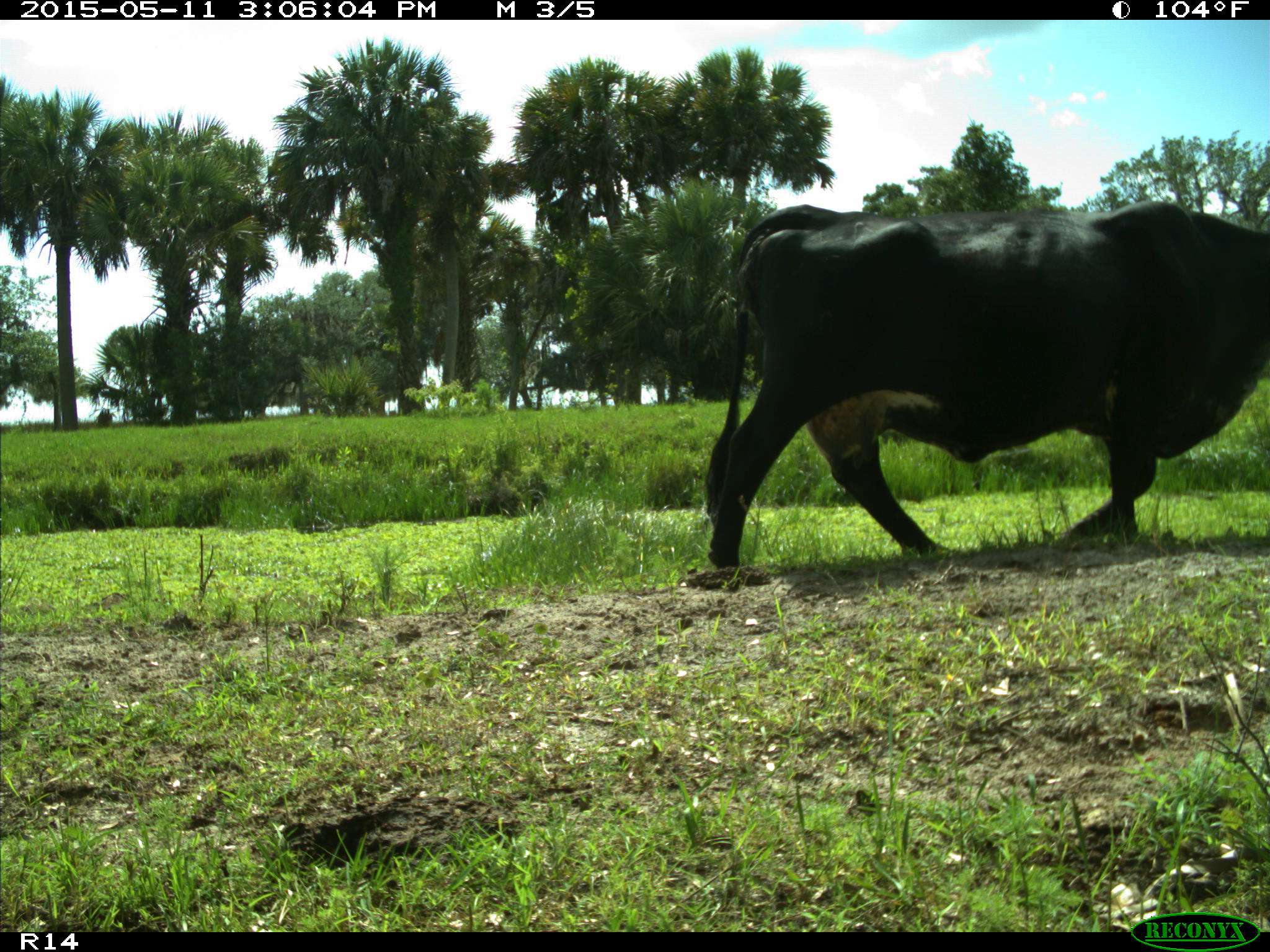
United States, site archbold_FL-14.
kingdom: Animalia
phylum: Chordata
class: Mammalia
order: Artiodactyla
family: Bovidae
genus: Bos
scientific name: Bos taurus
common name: domestic cow